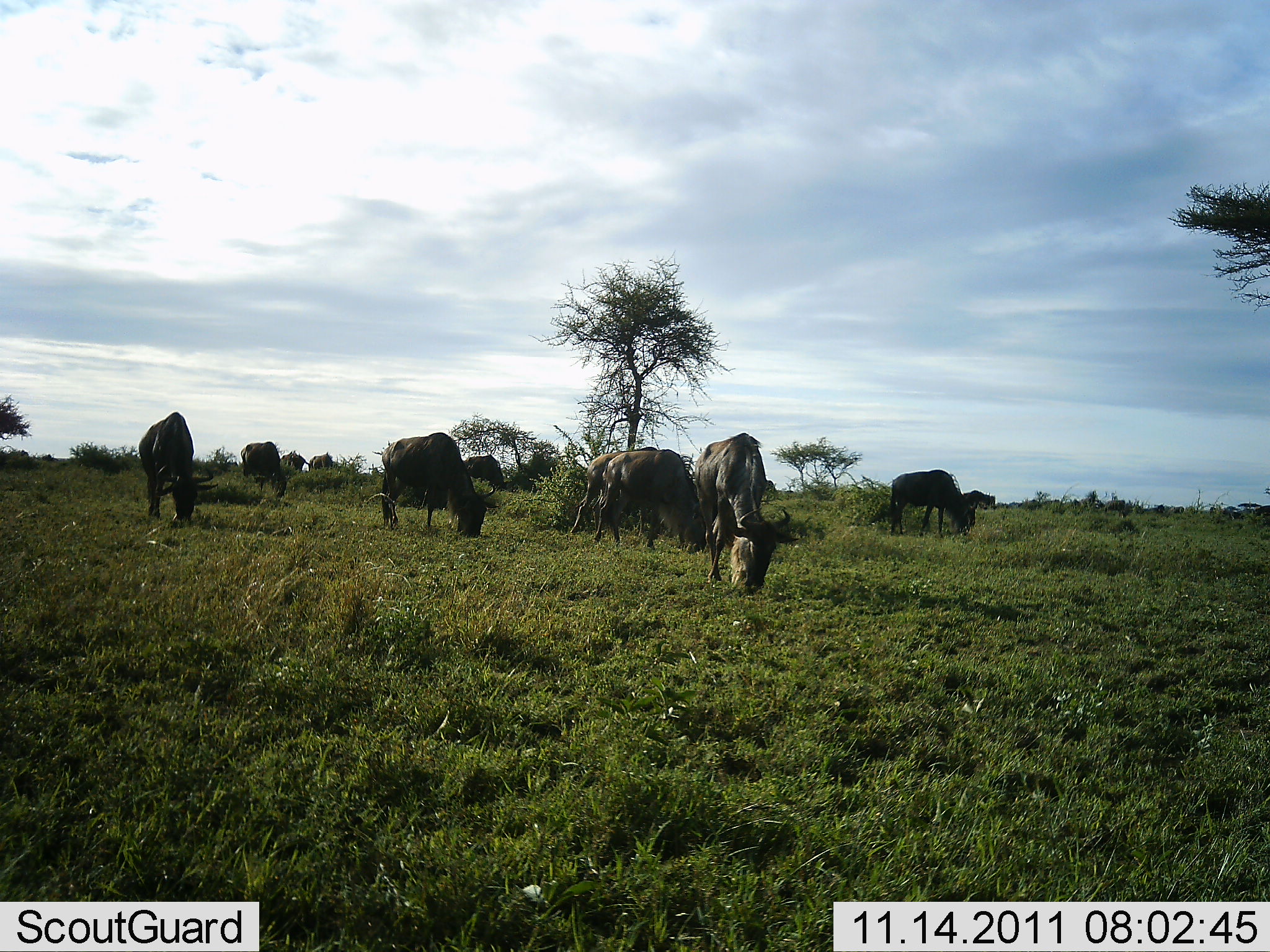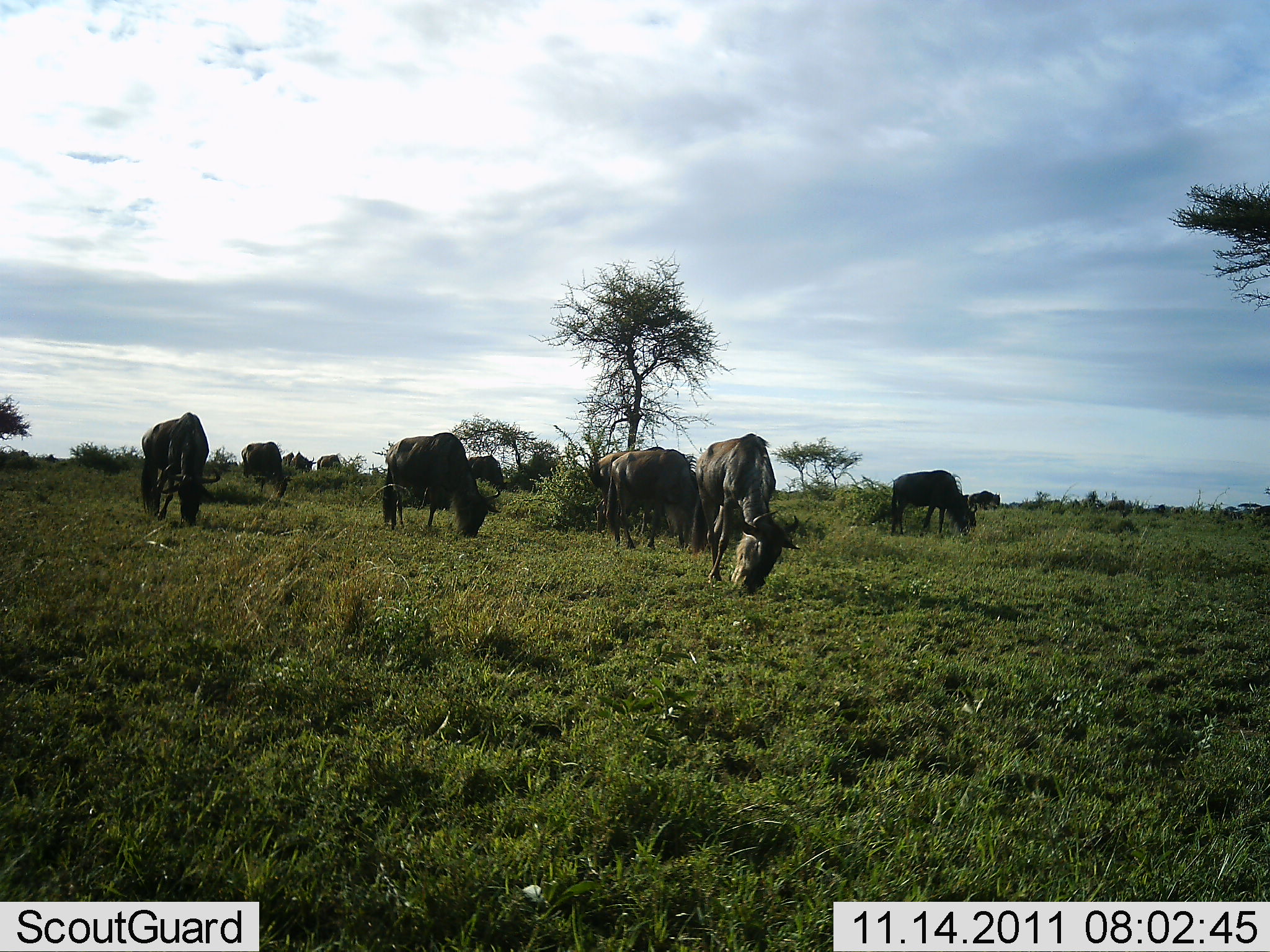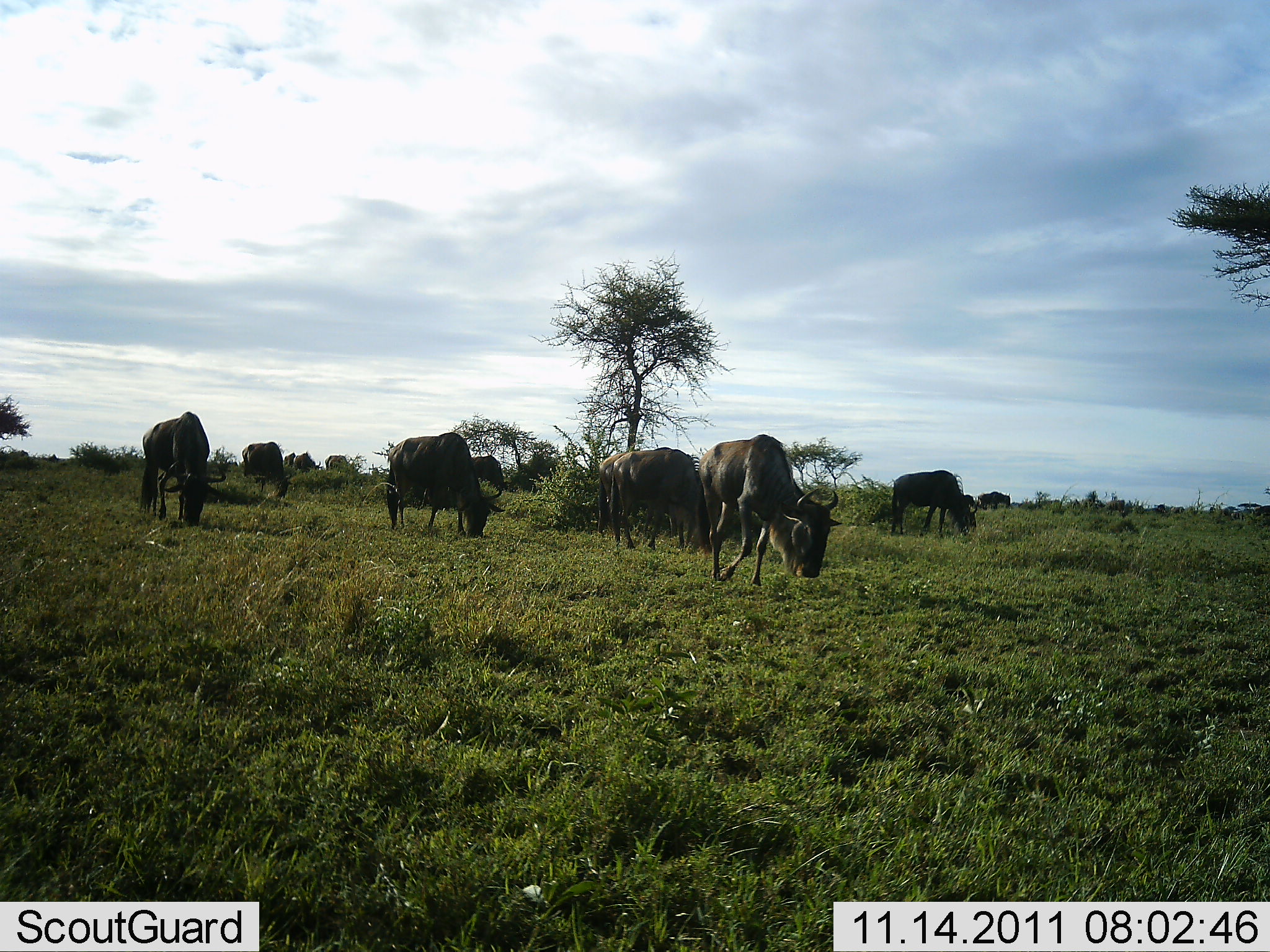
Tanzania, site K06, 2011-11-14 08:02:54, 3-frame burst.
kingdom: Animalia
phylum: Chordata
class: Mammalia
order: Artiodactyla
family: Bovidae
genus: Connochaetes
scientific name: Connochaetes taurinus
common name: blue wildebeest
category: wildebeest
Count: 10.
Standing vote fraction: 14%.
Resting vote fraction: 0%.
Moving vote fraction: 7%.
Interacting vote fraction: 0%.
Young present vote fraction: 0%.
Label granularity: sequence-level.